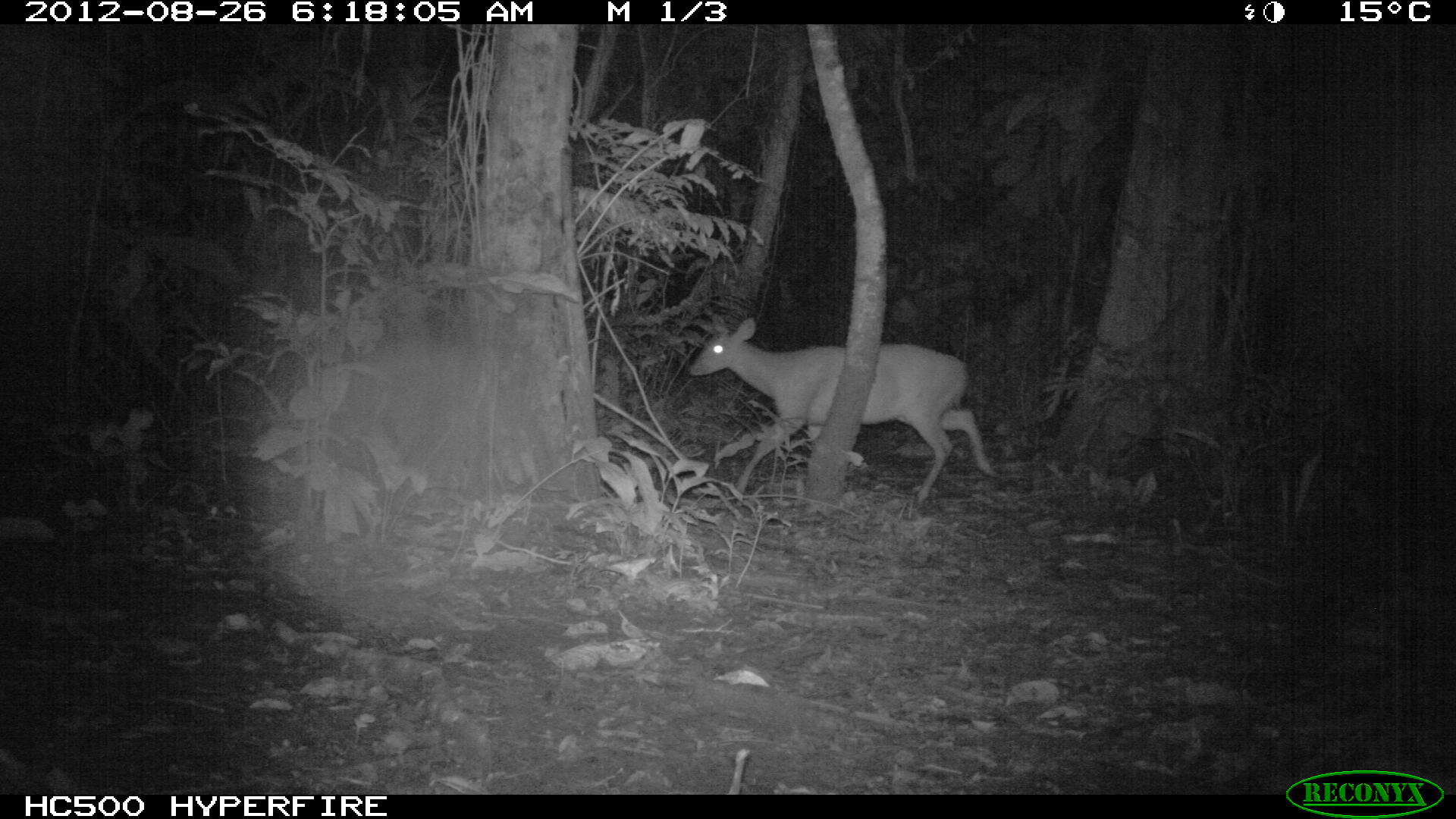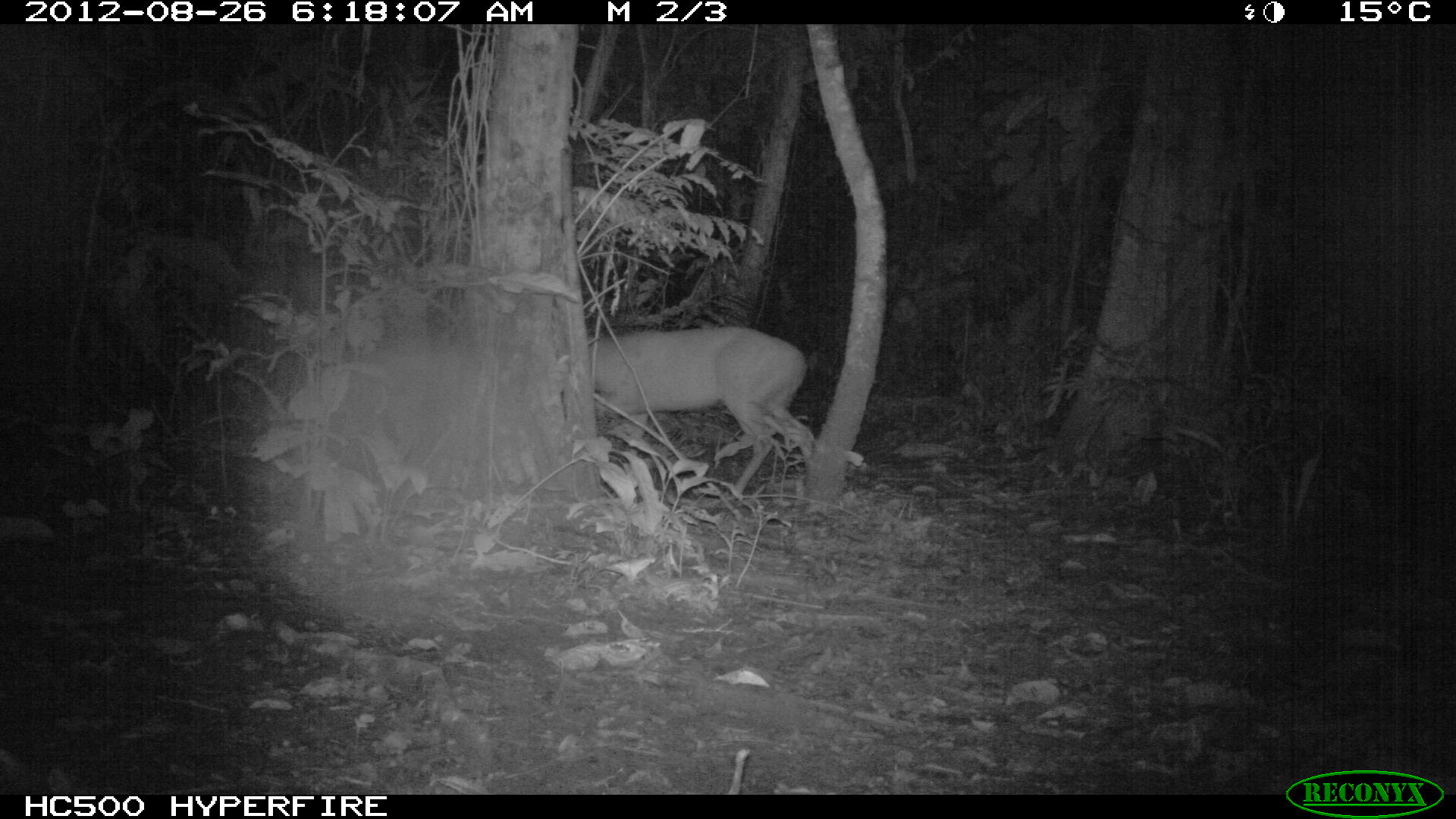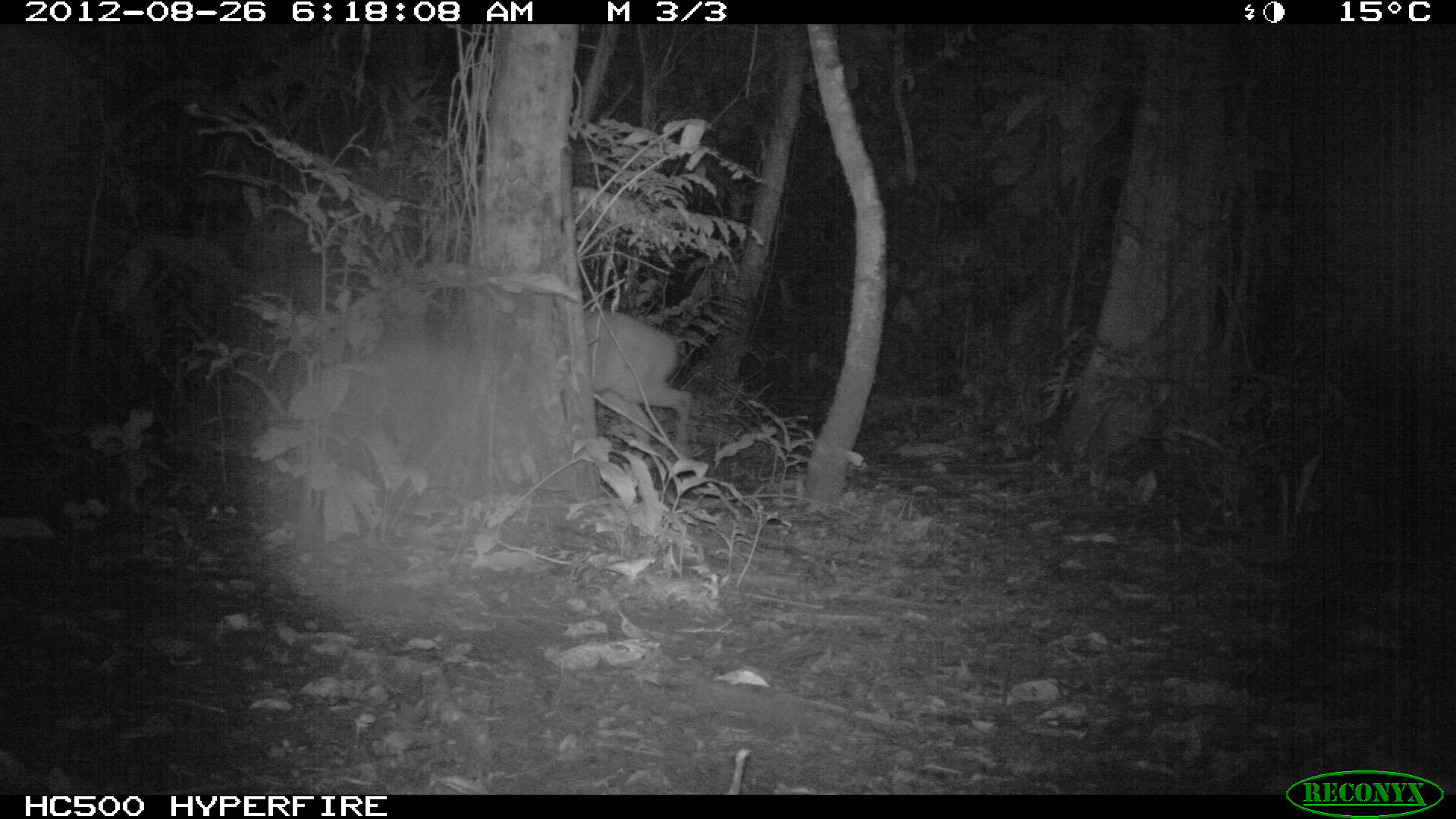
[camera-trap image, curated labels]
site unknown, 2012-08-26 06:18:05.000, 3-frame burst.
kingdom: Animalia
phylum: Chordata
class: Mammalia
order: Artiodactyla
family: Cervidae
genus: Mazama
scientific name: Mazama americana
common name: red brocket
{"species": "Mazama americana (red brocket)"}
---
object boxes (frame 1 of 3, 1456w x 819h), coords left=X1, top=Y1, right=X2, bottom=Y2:
mazama americana: left=682, top=313, right=999, bottom=502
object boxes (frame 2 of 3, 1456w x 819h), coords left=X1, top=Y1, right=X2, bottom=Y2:
mazama americana: left=585, top=327, right=816, bottom=498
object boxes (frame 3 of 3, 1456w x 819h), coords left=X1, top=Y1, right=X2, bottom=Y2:
mazama americana: left=582, top=306, right=690, bottom=470